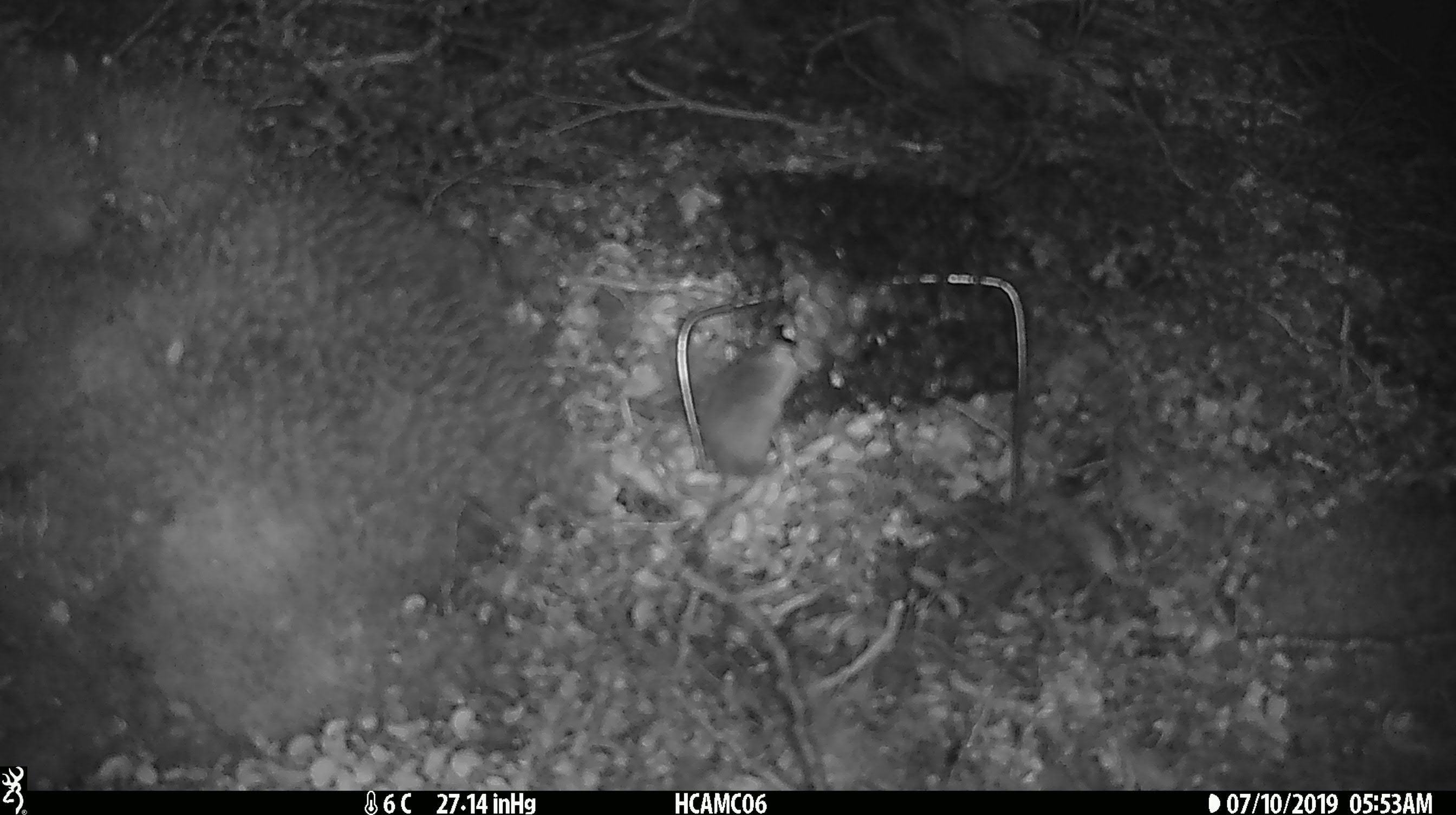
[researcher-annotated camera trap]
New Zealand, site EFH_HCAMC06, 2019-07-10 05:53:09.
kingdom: Animalia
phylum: Chordata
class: Mammalia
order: Rodentia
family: Muridae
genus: Mus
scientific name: Mus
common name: mouse